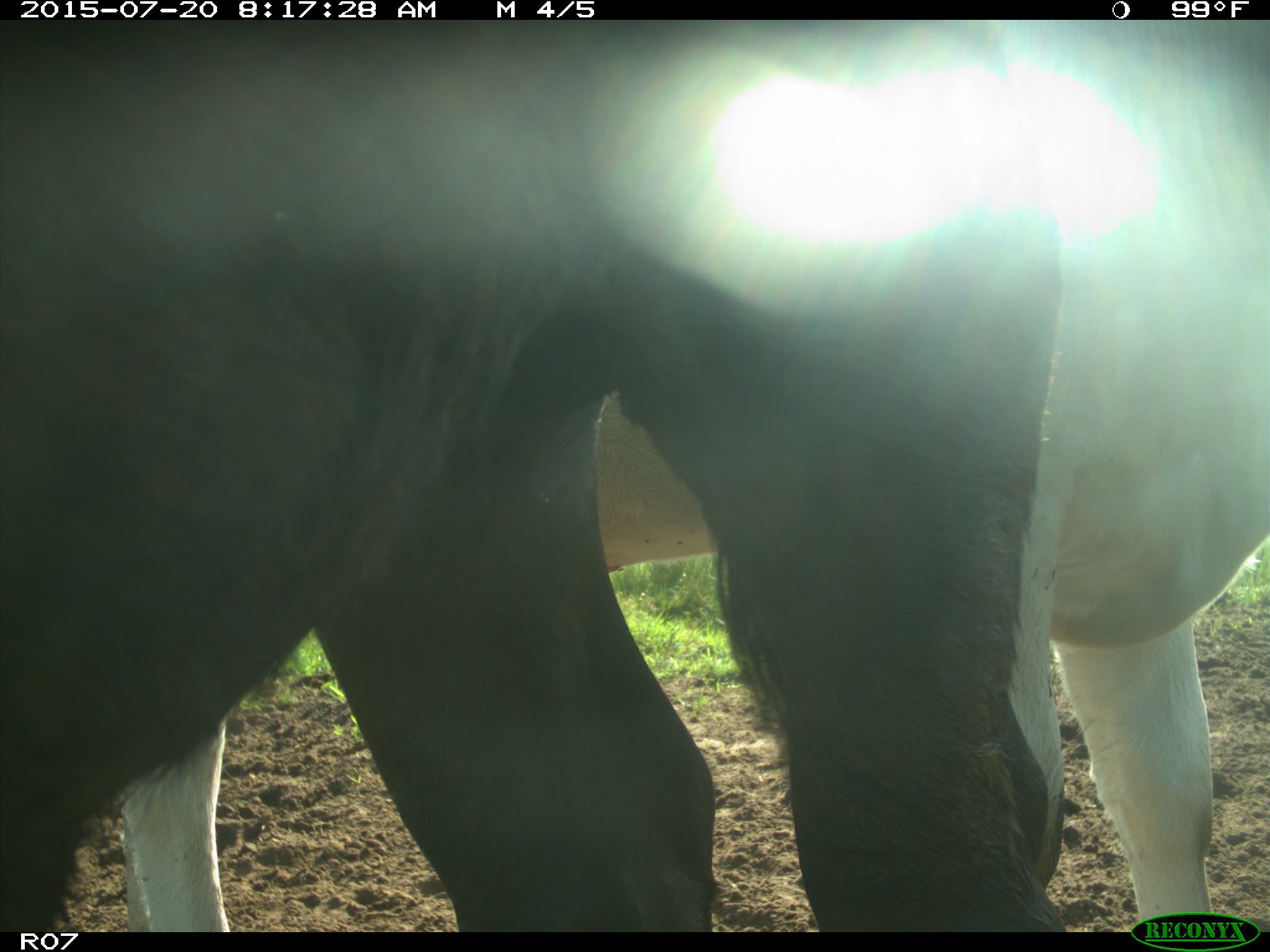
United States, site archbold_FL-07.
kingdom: Animalia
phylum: Chordata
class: Mammalia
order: Artiodactyla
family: Bovidae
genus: Bos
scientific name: Bos taurus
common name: domestic cow